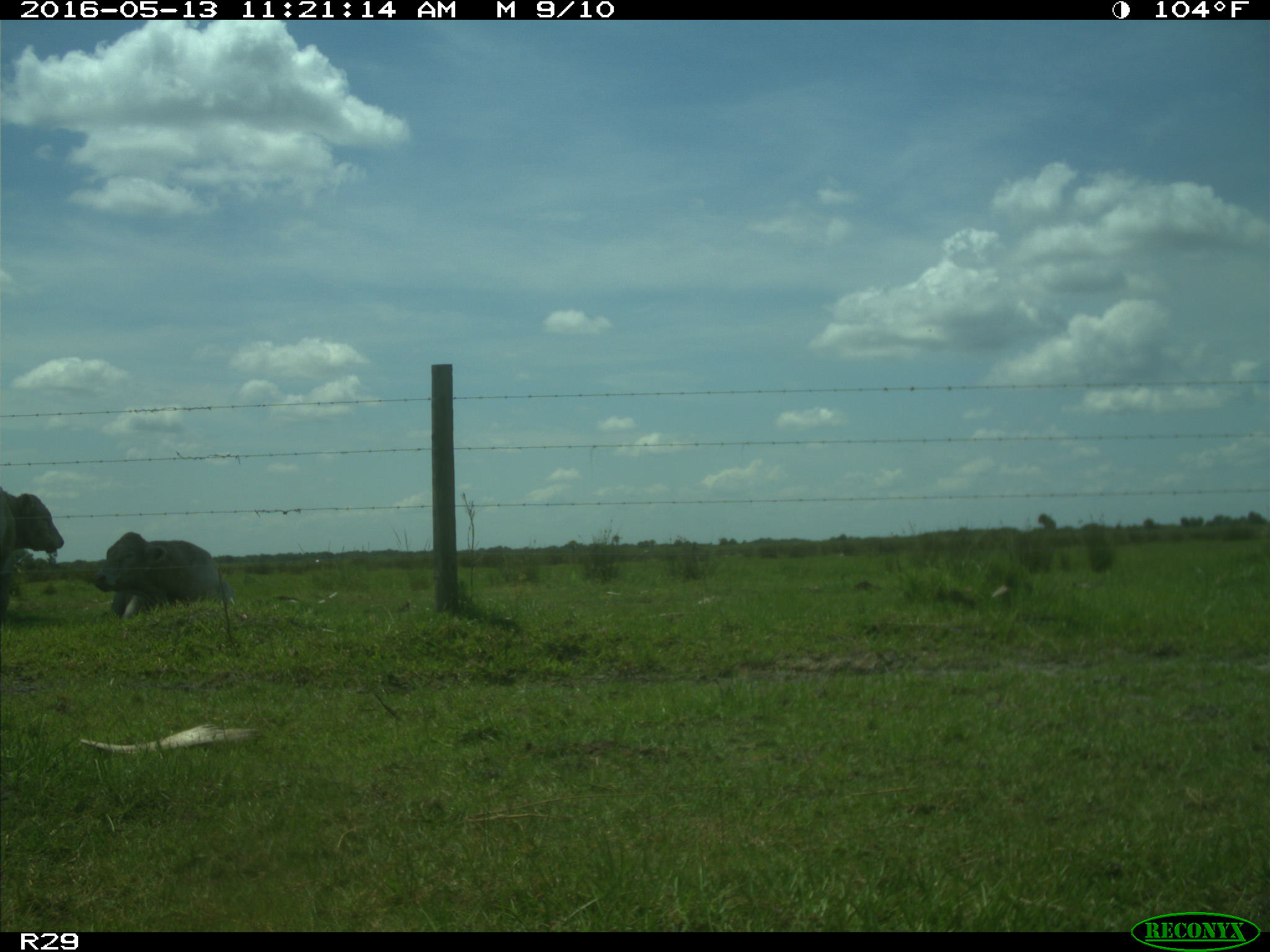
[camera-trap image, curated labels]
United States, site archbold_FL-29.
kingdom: Animalia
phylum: Chordata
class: Mammalia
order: Artiodactyla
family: Bovidae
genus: Bos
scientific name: Bos taurus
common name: domestic cow